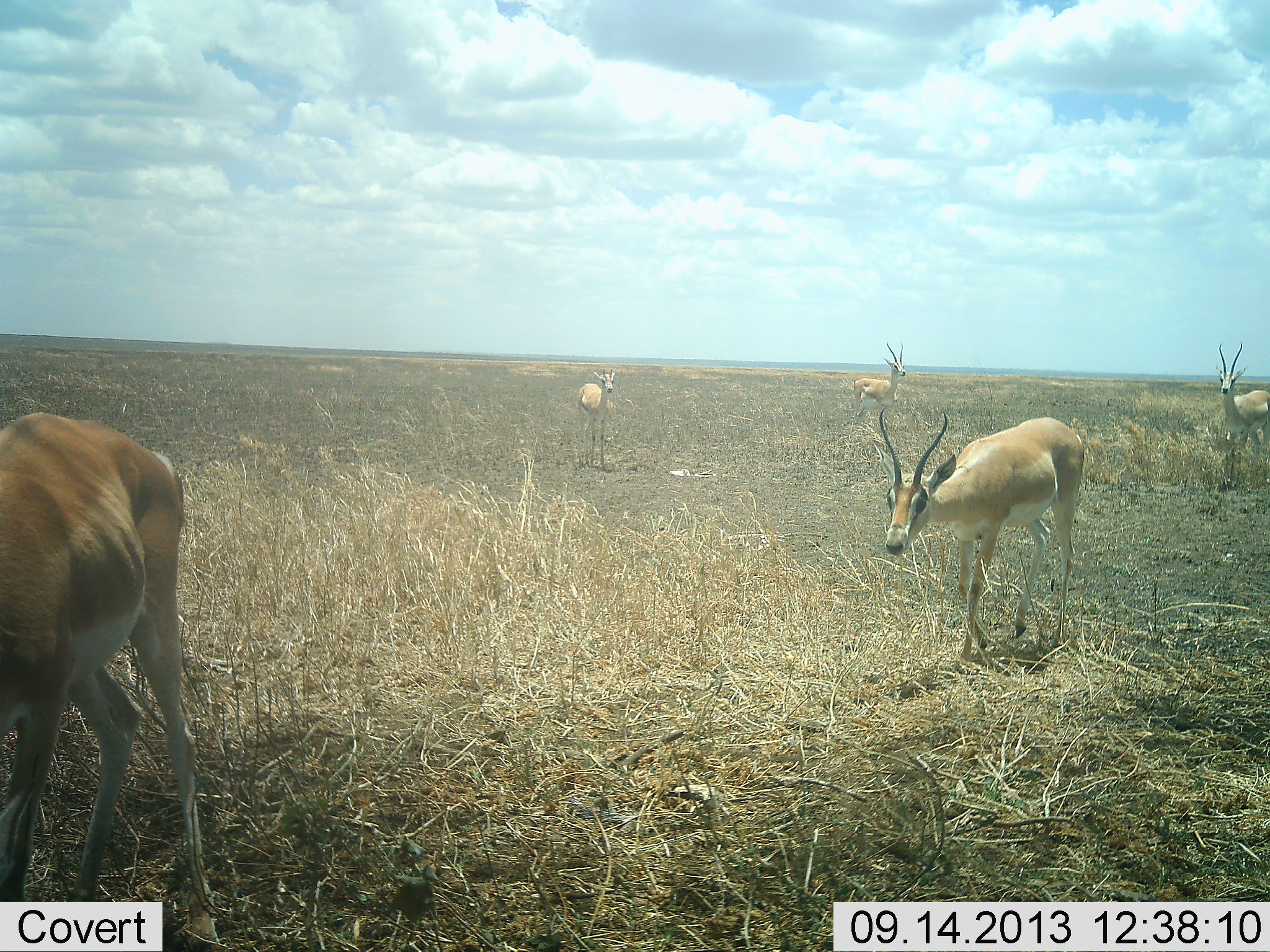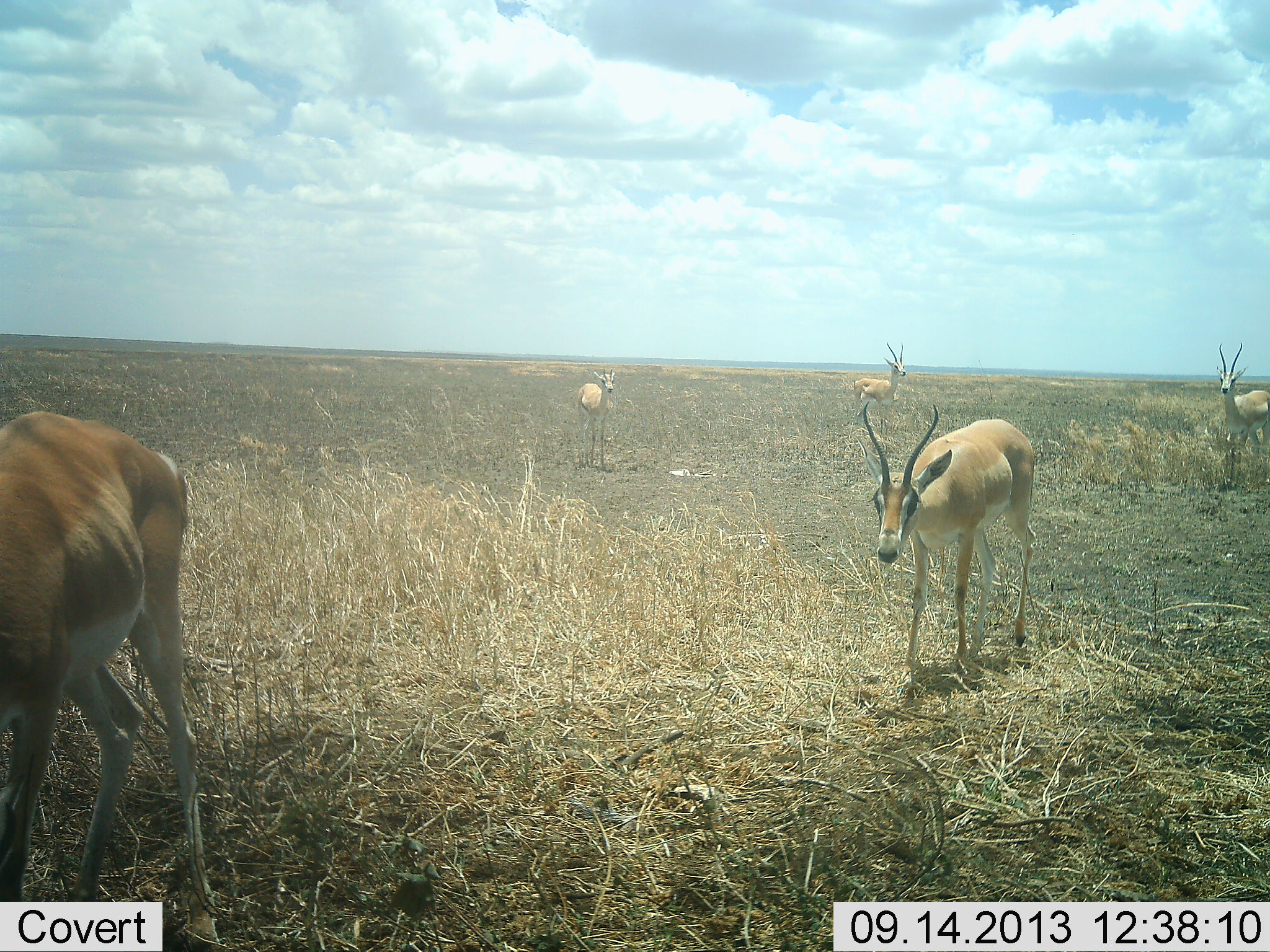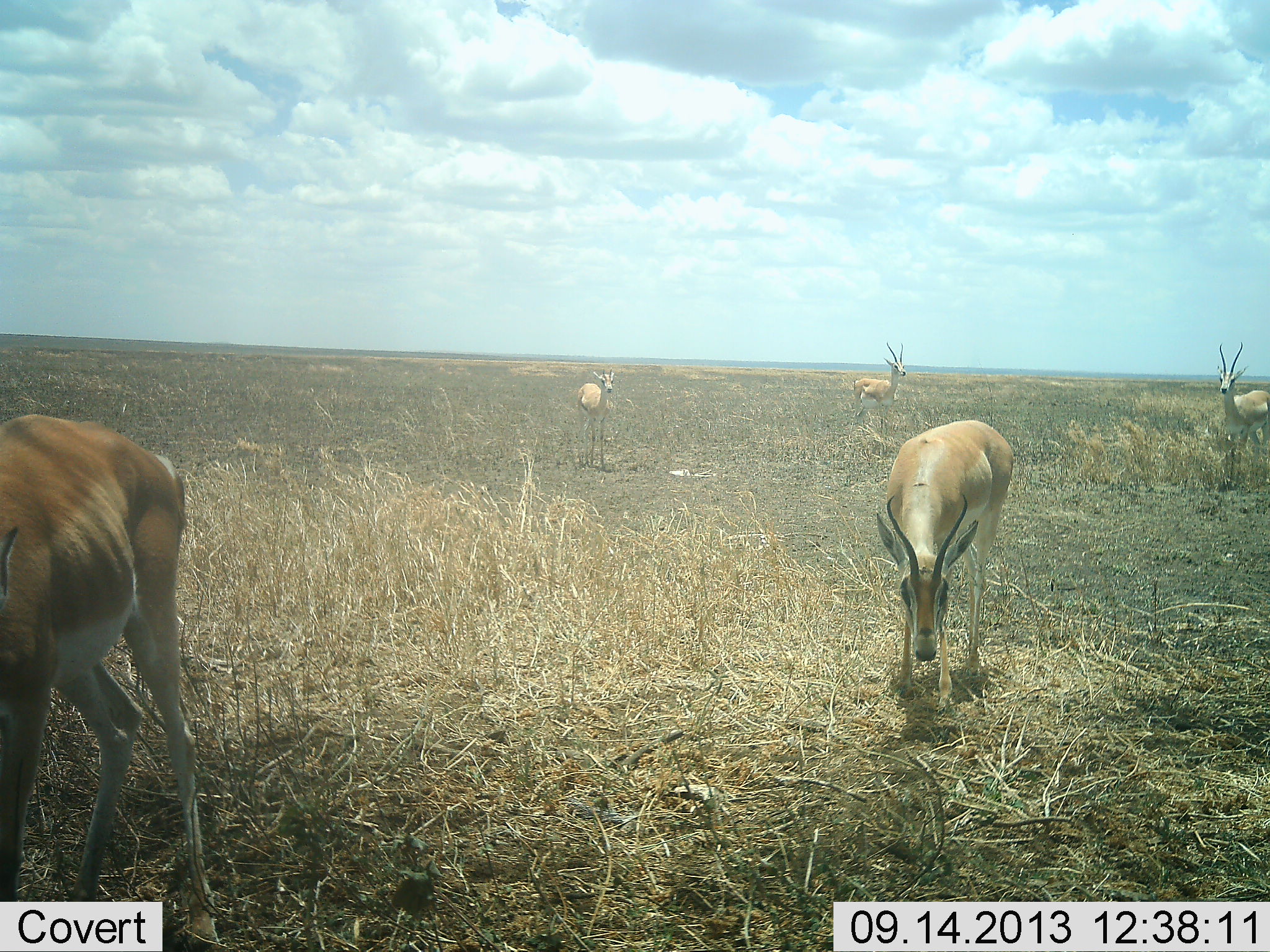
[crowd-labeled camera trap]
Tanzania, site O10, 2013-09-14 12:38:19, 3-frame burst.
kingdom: Animalia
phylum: Chordata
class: Mammalia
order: Artiodactyla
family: Bovidae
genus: Nanger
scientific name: Nanger granti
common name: grant's gazelle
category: gazellegrants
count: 5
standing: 78%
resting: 0%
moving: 78%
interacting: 0%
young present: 28%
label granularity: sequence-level